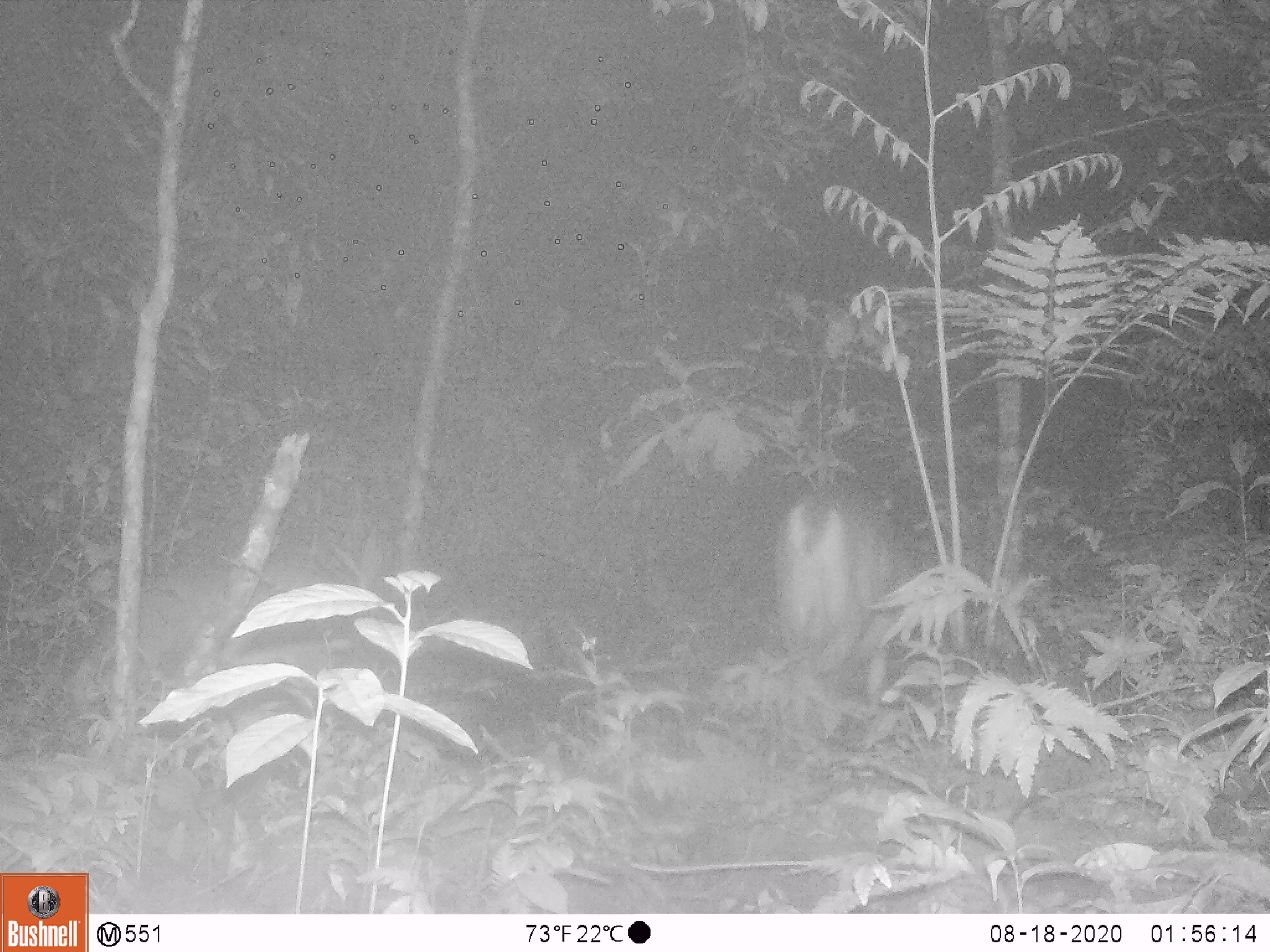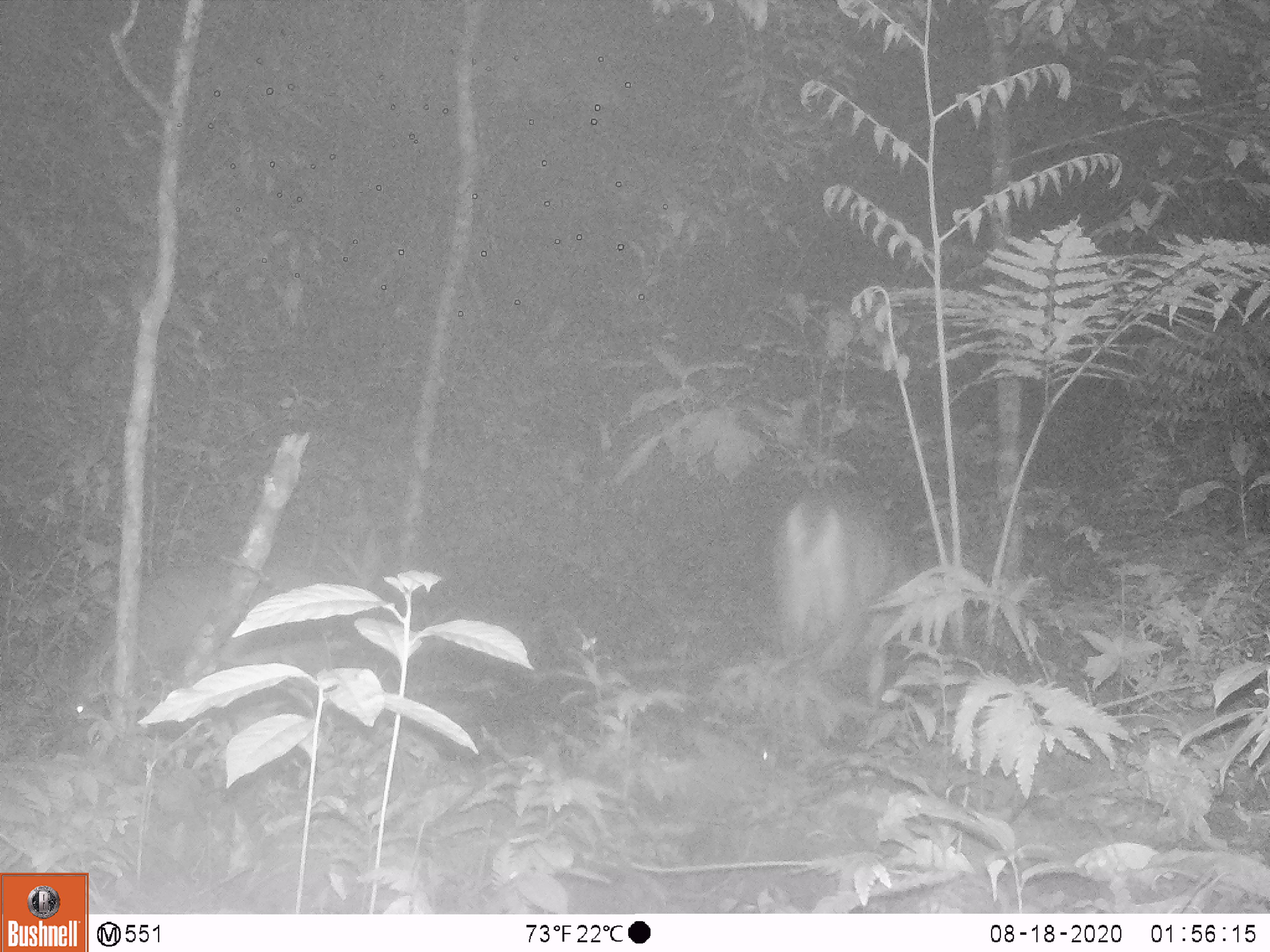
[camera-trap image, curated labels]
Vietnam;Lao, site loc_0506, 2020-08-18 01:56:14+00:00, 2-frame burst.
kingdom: Animalia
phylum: Chordata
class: Mammalia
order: Artiodactyla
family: Cervidae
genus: Muntiacus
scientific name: Muntiacus vuquangensis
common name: large-antlered muntjac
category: large antlered muntjac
Large antlered muntjac (large-antlered muntjac) (Muntiacus vuquangensis). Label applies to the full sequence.